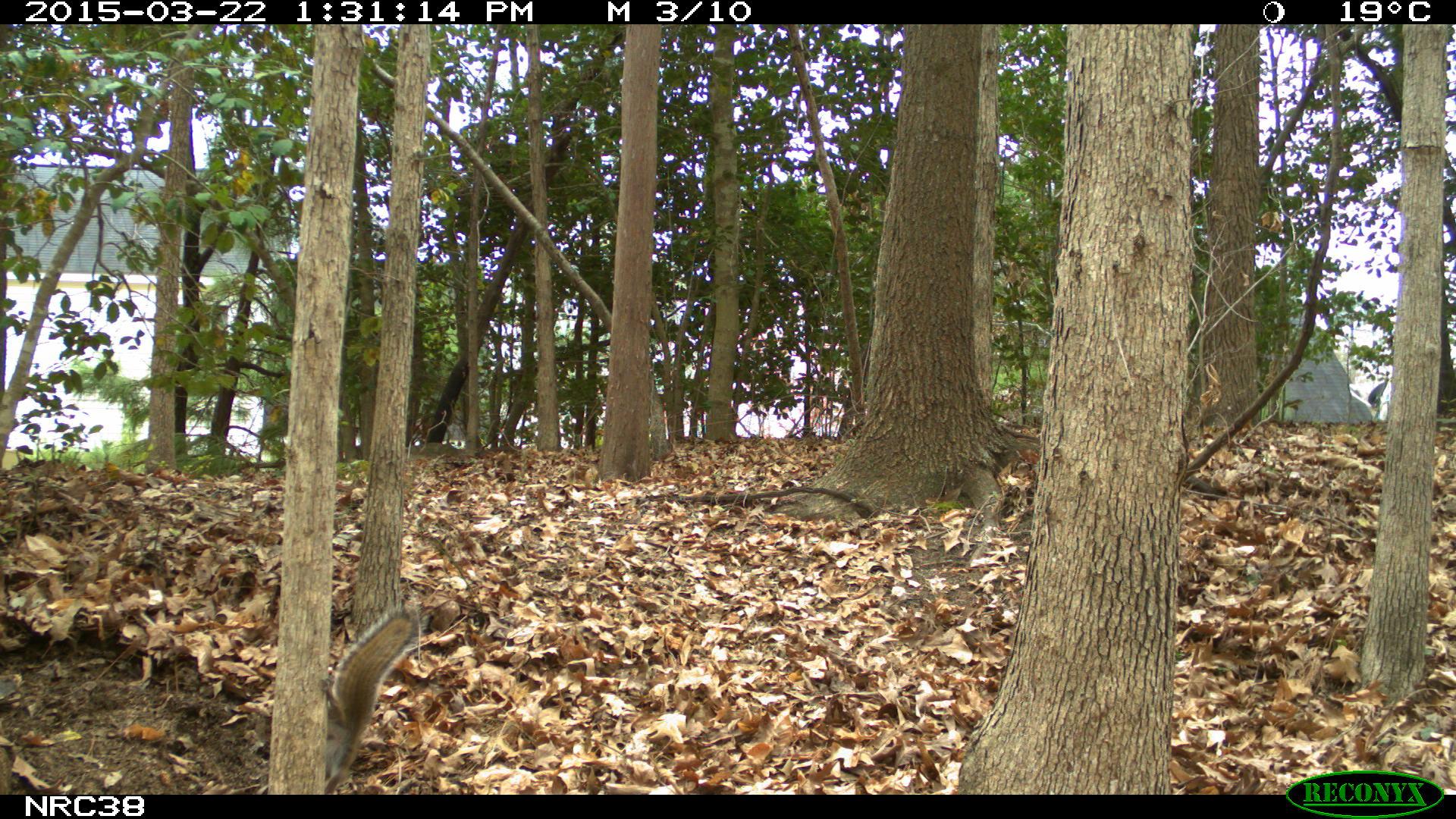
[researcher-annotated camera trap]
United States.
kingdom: Animalia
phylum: Chordata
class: Mammalia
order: Rodentia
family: Sciuridae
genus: Sciurus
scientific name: Sciurus carolinensis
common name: eastern gray squirrel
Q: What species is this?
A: Eastern Gray Squirrel (Sciurus carolinensis).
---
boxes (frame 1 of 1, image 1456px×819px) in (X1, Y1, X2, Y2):
Eastern Gray Squirrel: (307, 595, 431, 794)